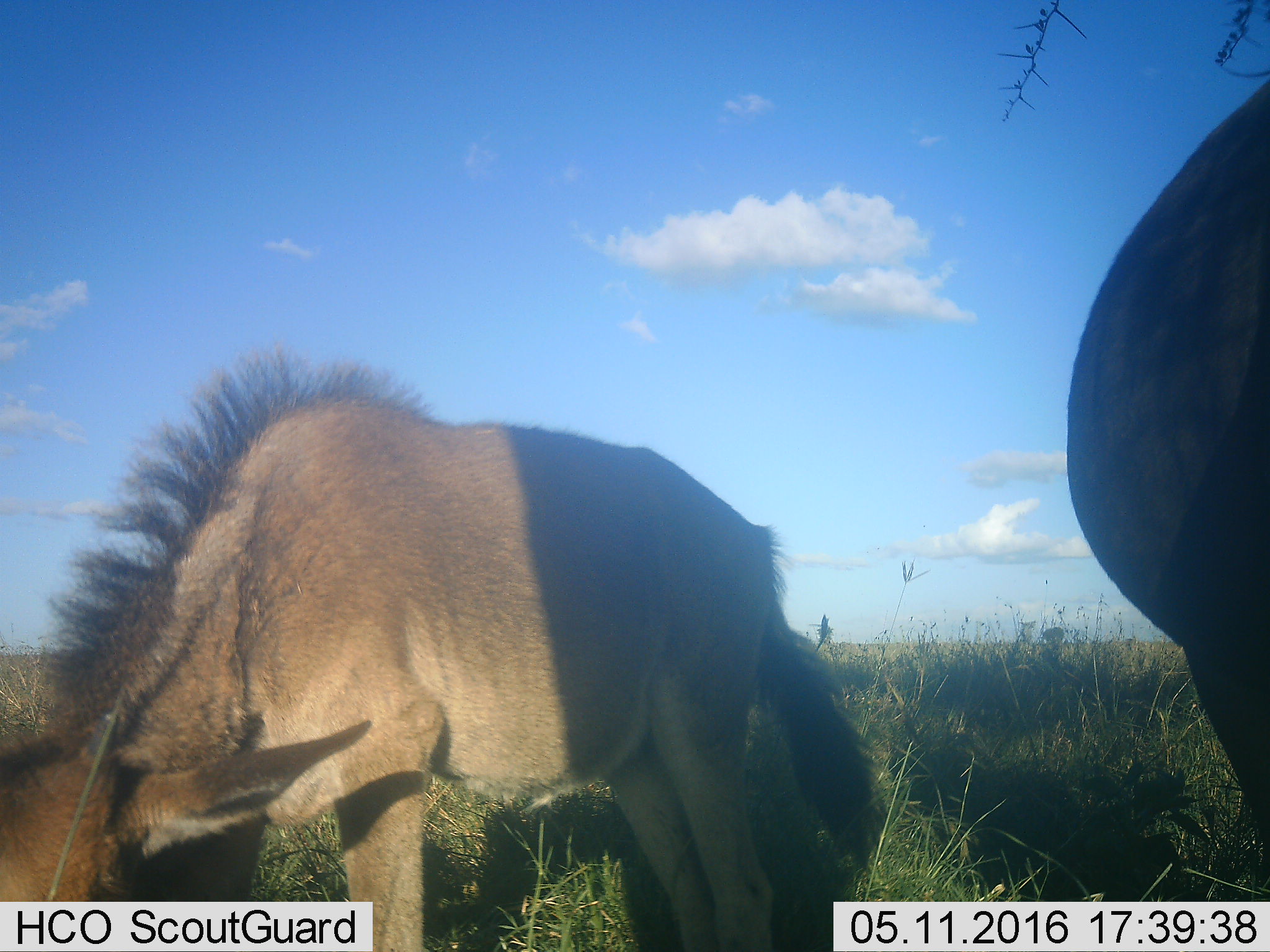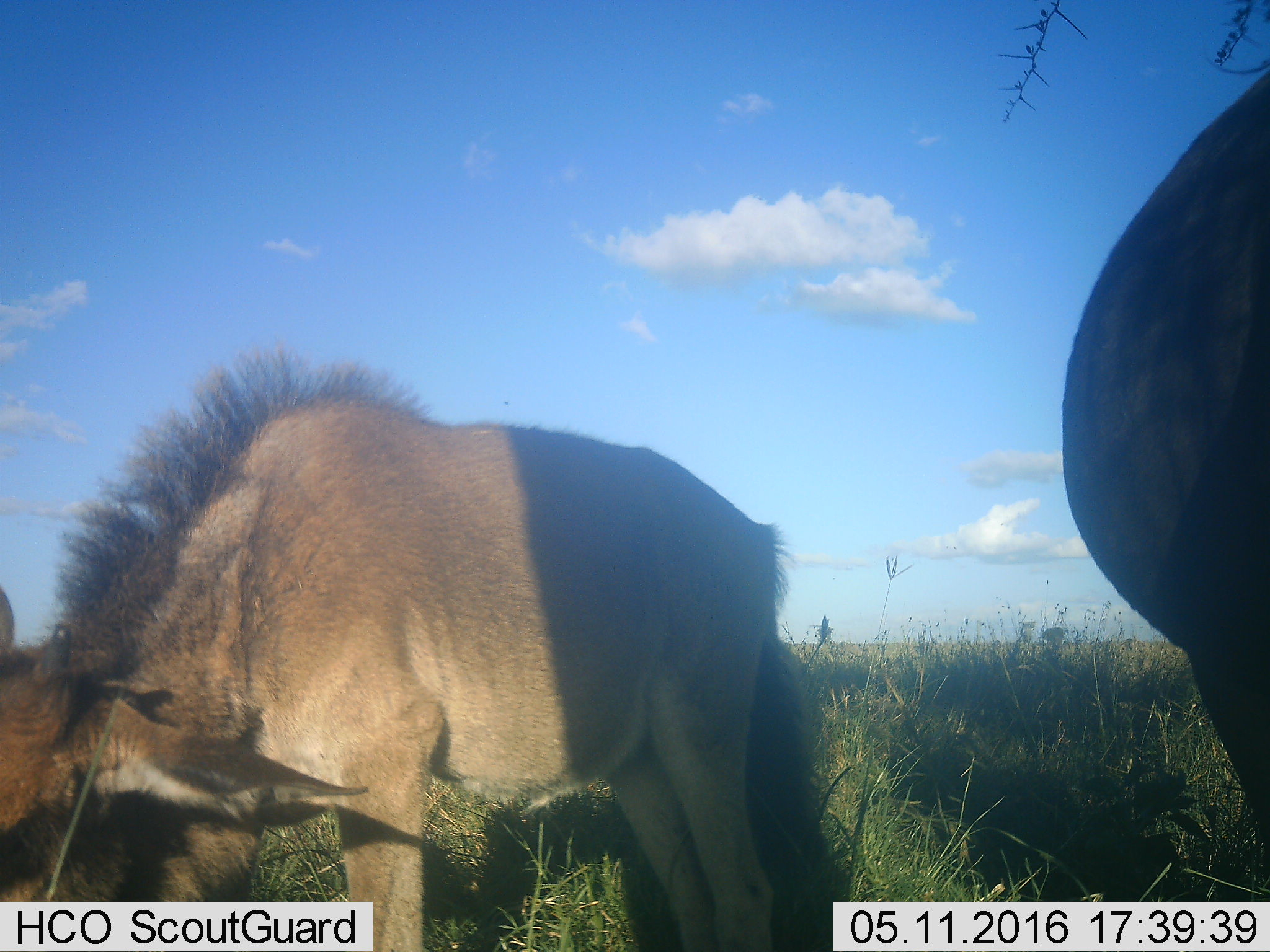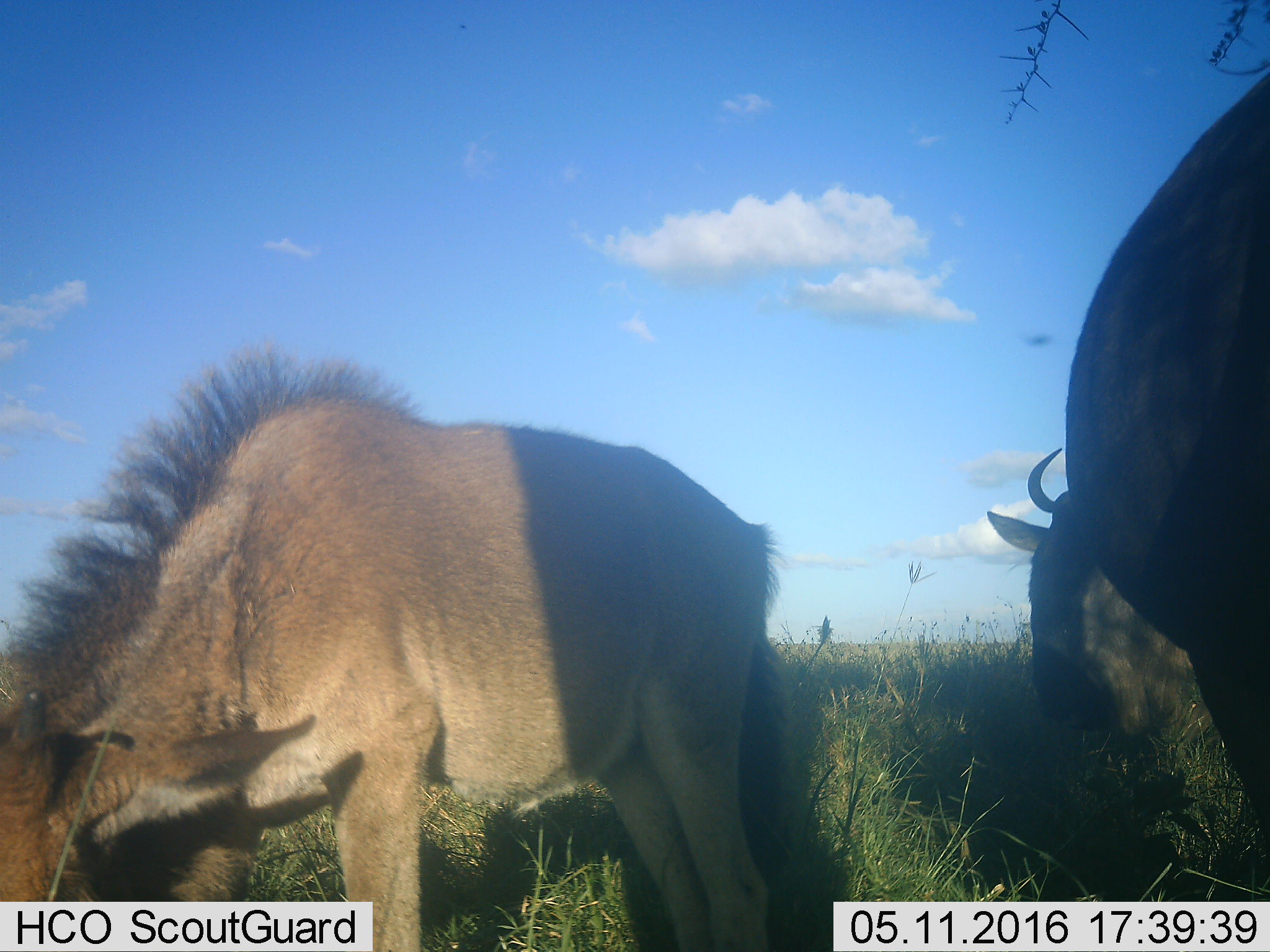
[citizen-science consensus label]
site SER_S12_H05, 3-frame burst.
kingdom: Animalia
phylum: Chordata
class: Mammalia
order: Artiodactyla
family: Bovidae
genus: Connochaetes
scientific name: Connochaetes taurinus taurinus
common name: blue wildebeest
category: wildebeestblue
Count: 3.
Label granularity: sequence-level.